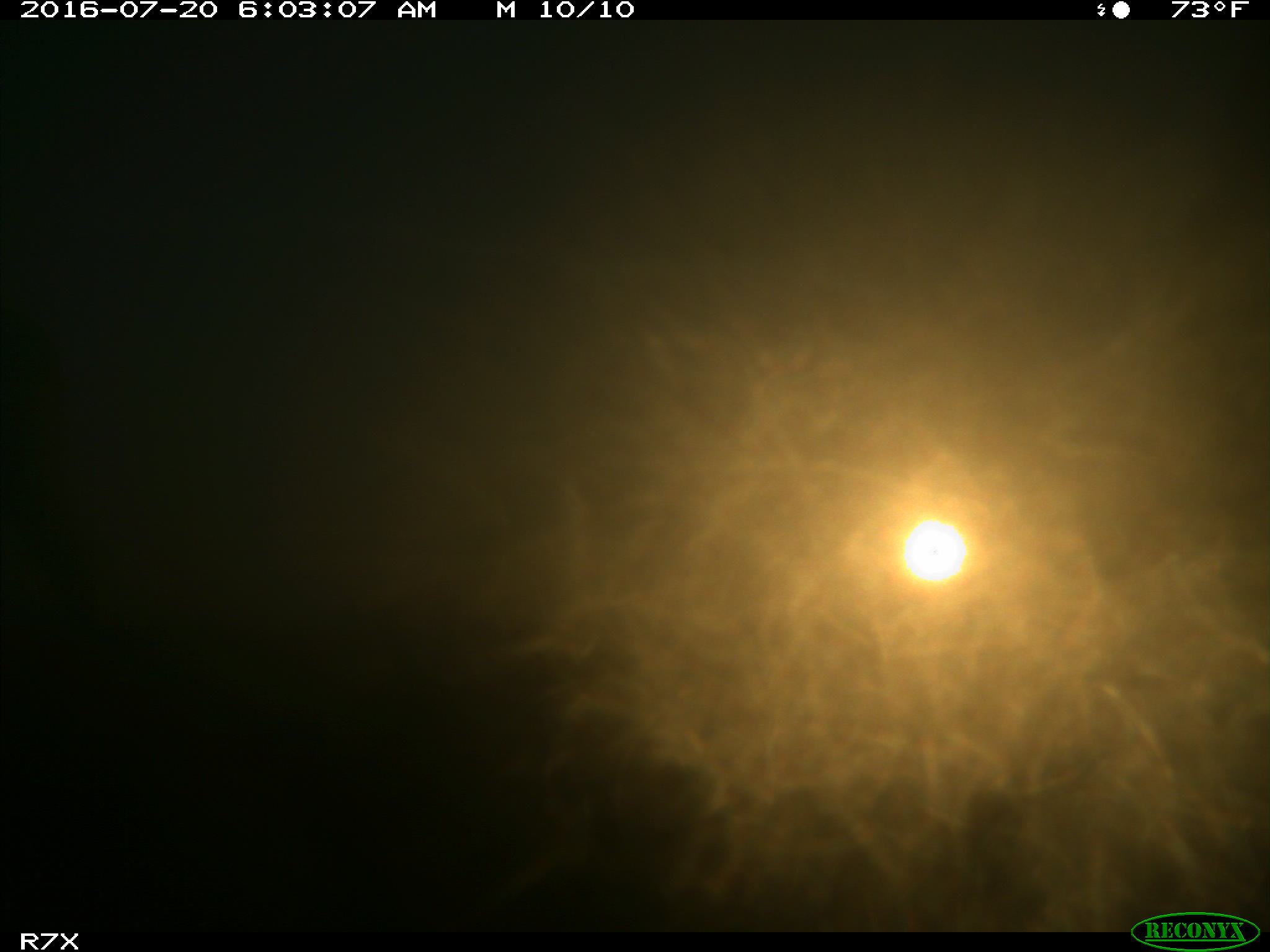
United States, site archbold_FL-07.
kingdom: Animalia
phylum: Chordata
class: Mammalia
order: Artiodactyla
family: Bovidae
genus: Bos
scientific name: Bos taurus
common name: domestic cow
Bos taurus (domestic cow).